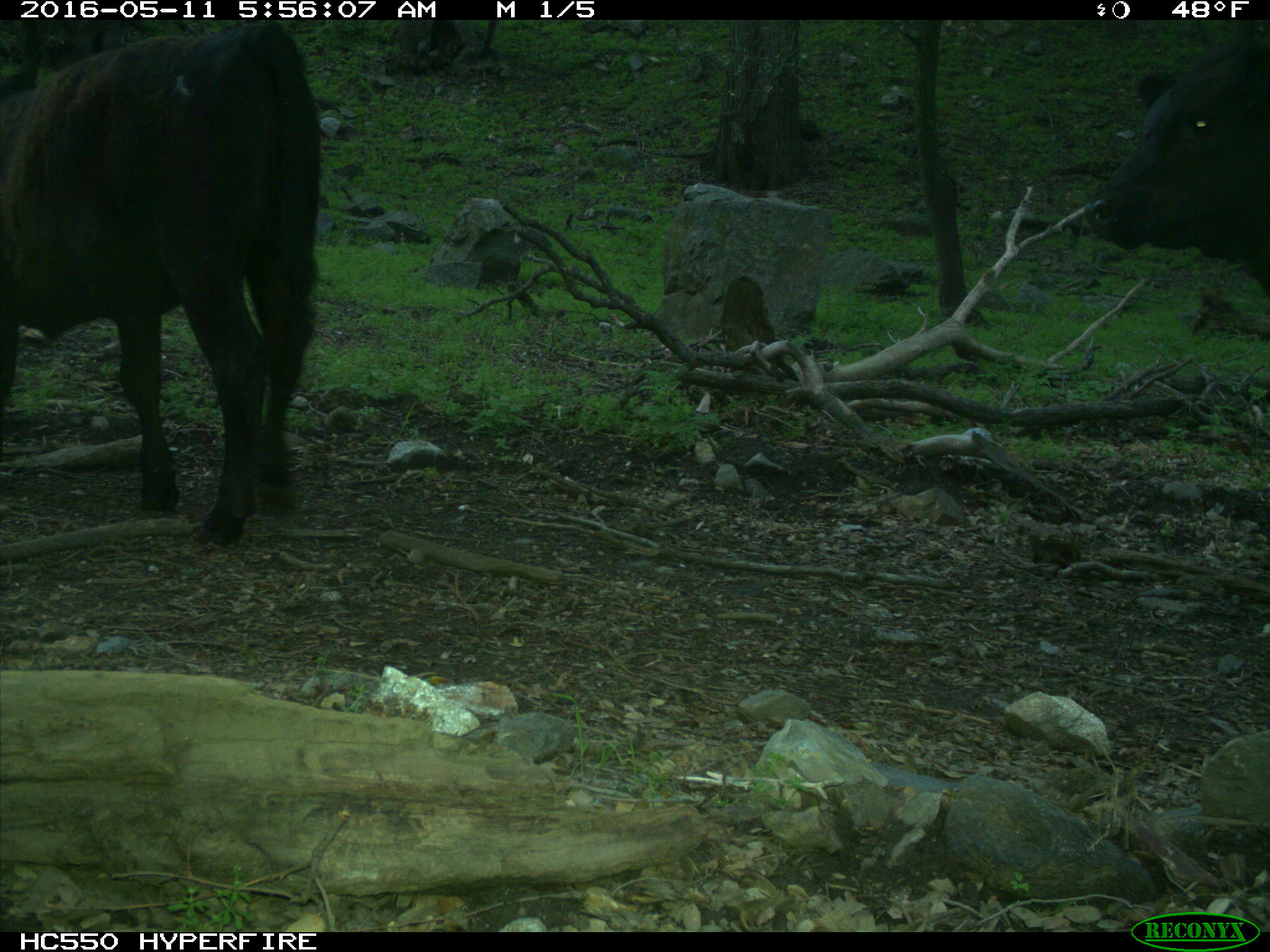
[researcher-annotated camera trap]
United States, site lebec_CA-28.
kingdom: Animalia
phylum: Chordata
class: Mammalia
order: Artiodactyla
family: Bovidae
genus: Bos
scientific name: Bos taurus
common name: domestic cow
Bos taurus (domestic cow).